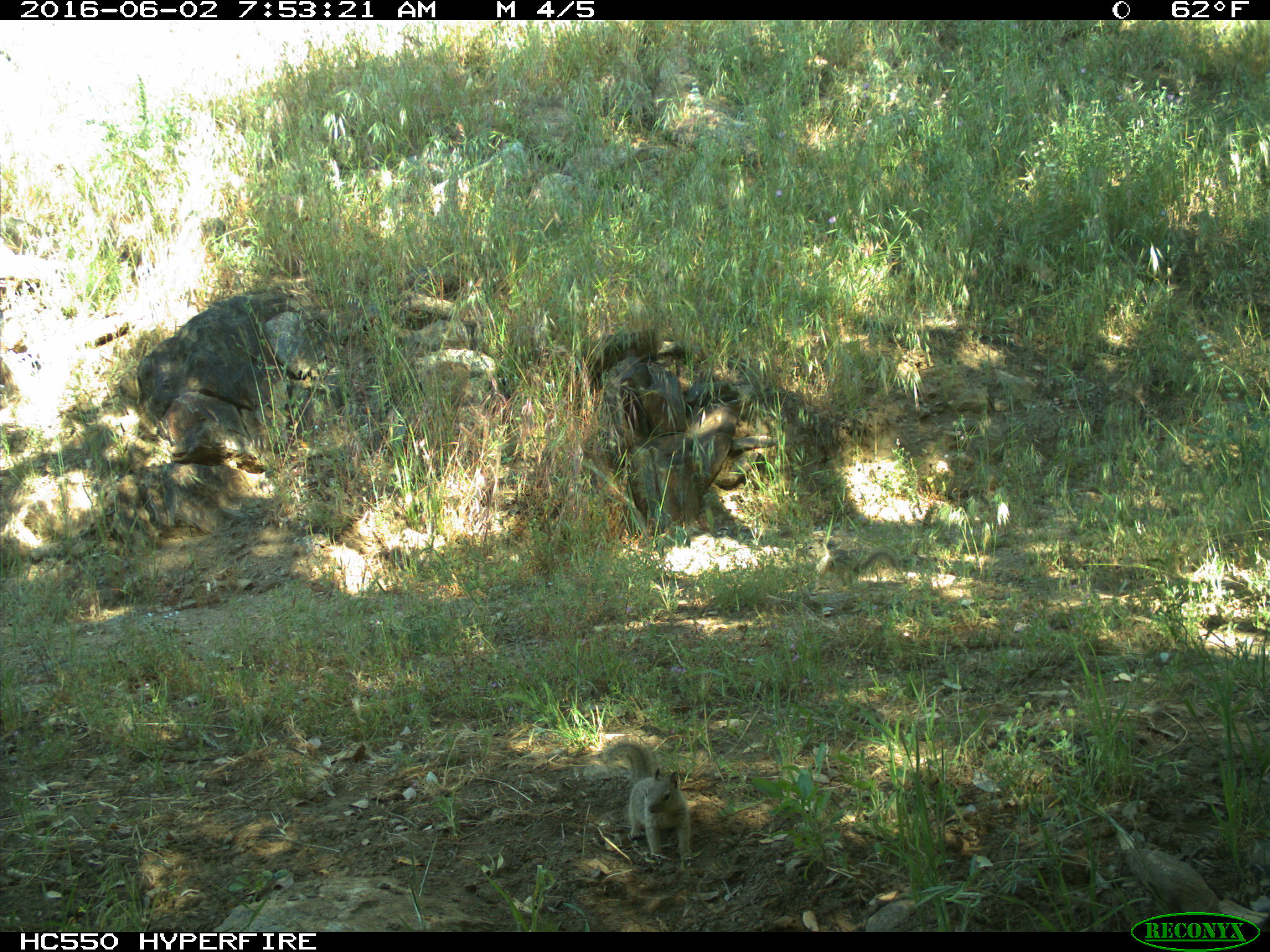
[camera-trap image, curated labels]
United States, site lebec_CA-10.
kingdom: Animalia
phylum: Chordata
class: Mammalia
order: Rodentia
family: Sciuridae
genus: Otospermophilus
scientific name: Otospermophilus beecheyi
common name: california ground squirrel